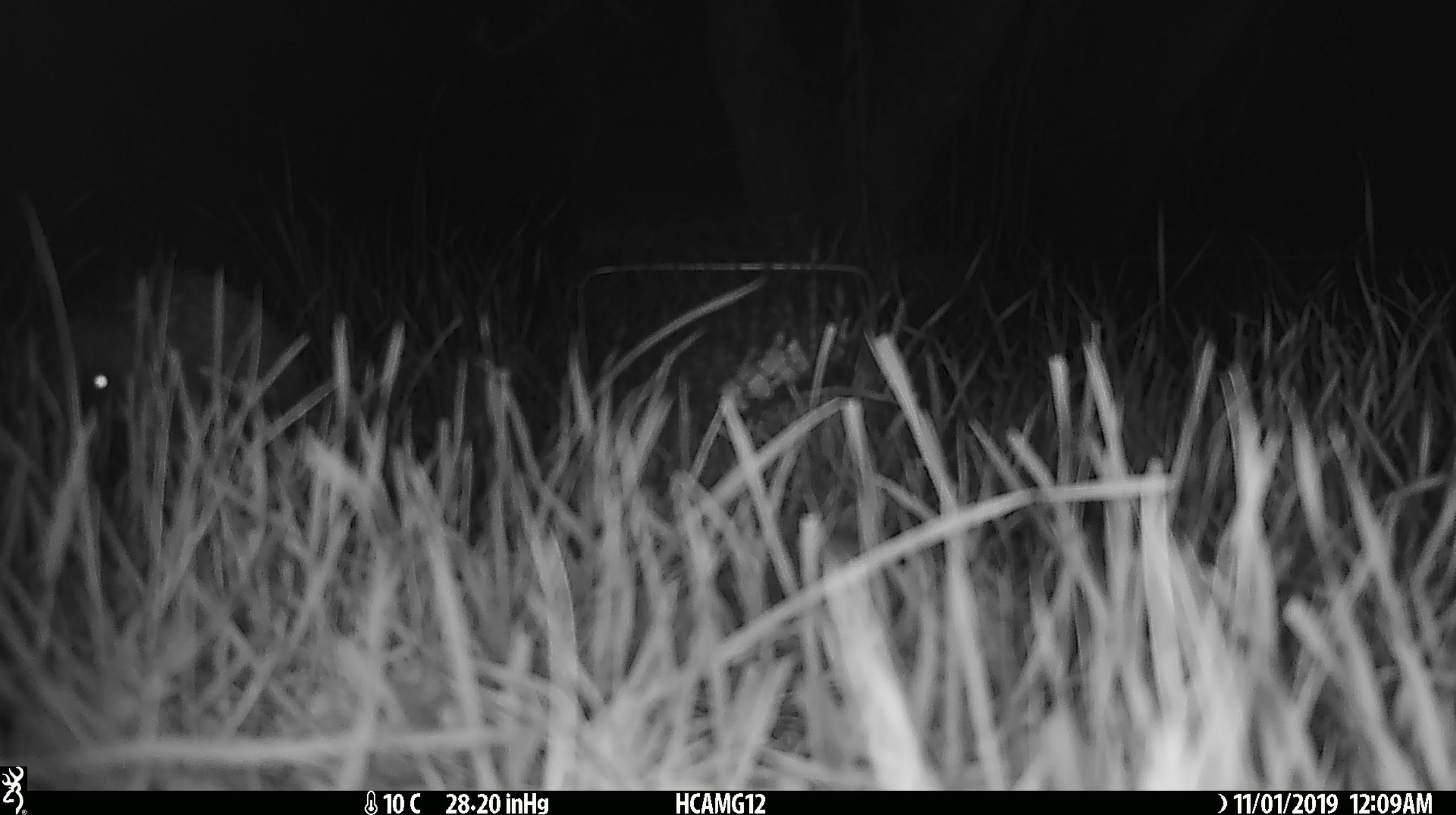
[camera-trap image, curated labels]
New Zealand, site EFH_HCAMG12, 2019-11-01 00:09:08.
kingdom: Animalia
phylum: Chordata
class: Mammalia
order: Rodentia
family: Muridae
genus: Mus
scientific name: Mus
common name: mouse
Mouse (Mus).